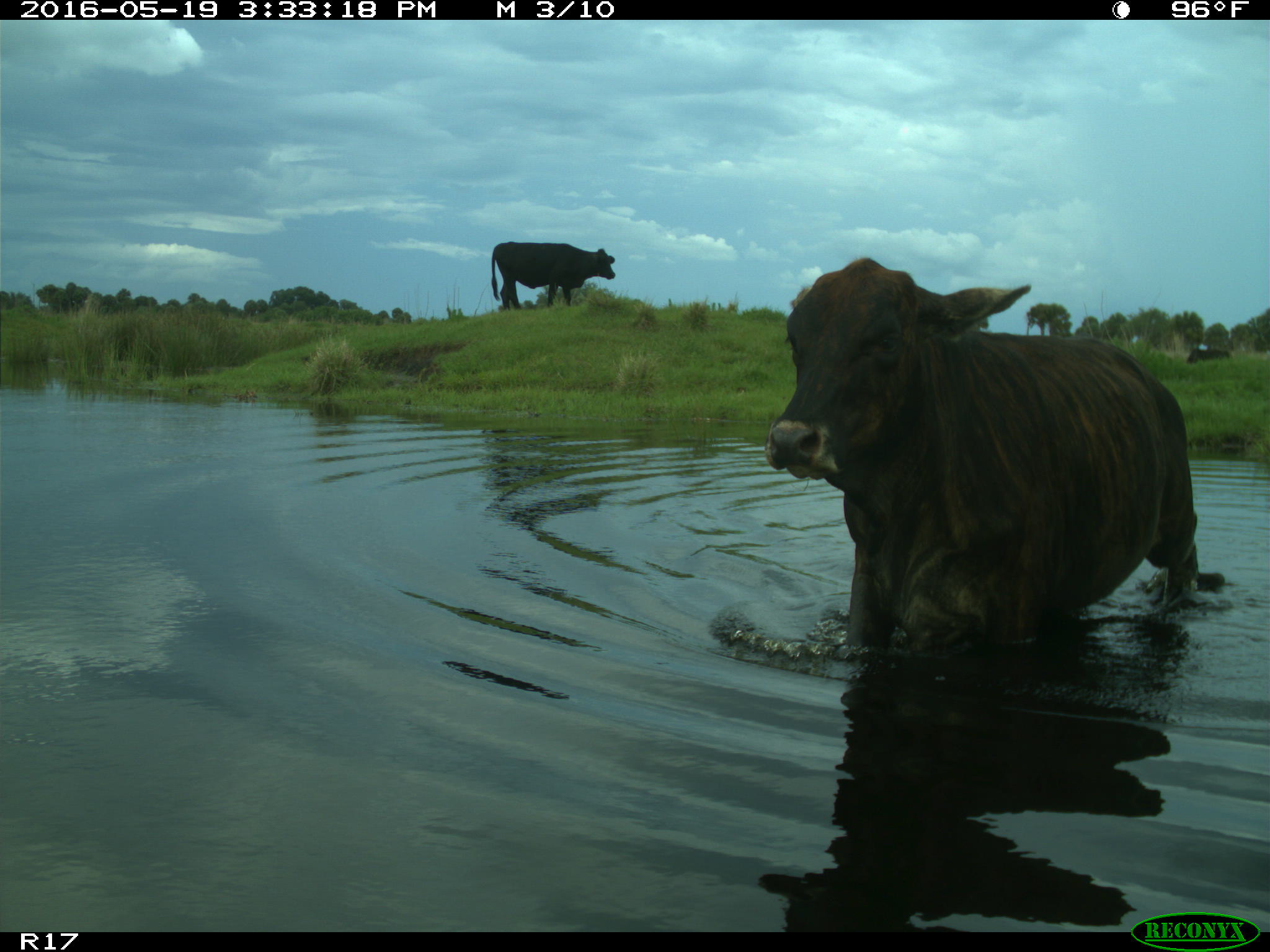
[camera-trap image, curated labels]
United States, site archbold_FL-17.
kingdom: Animalia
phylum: Chordata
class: Mammalia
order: Artiodactyla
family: Bovidae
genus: Bos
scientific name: Bos taurus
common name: domestic cow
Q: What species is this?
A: Bos taurus (domestic cow).